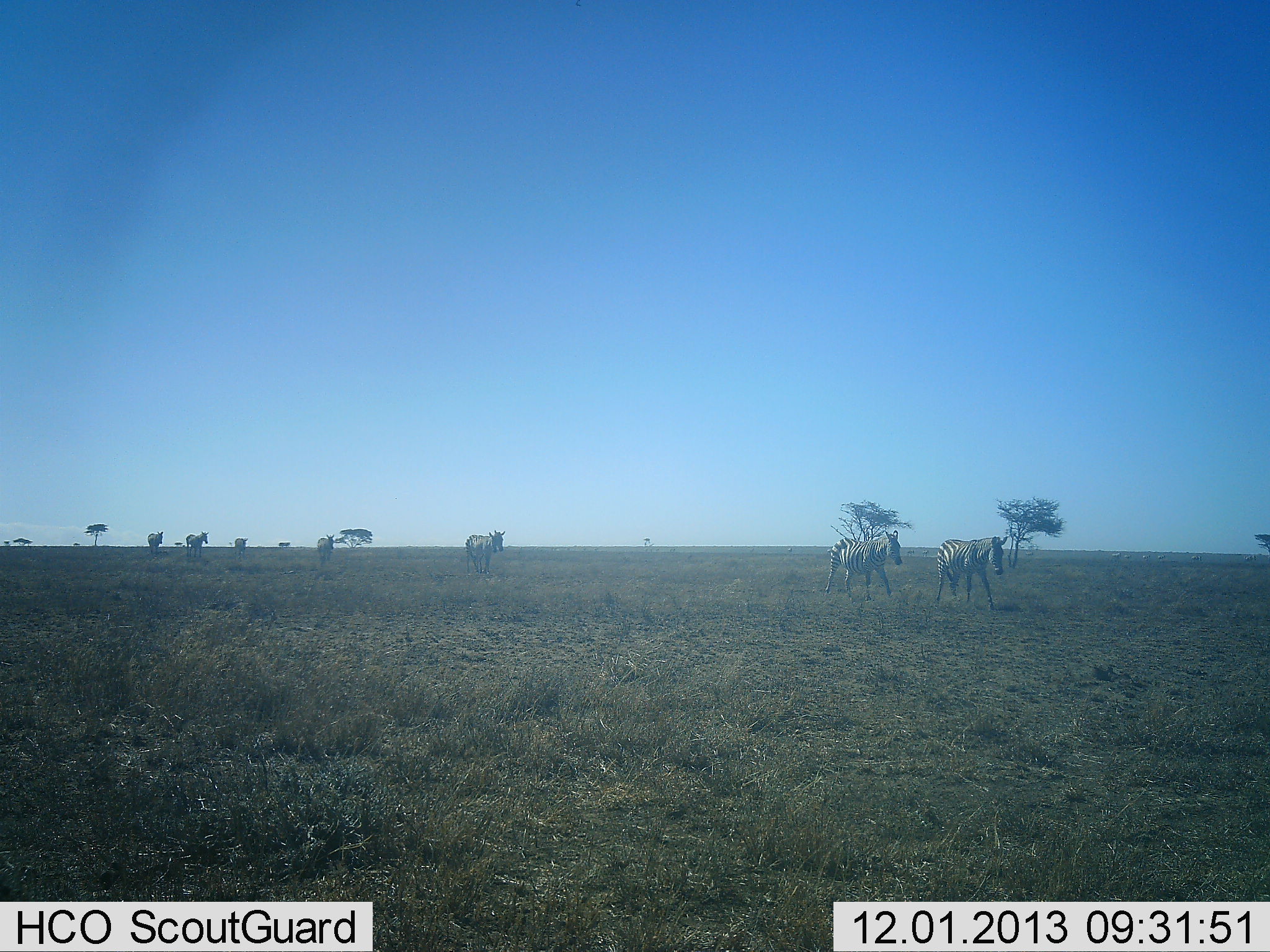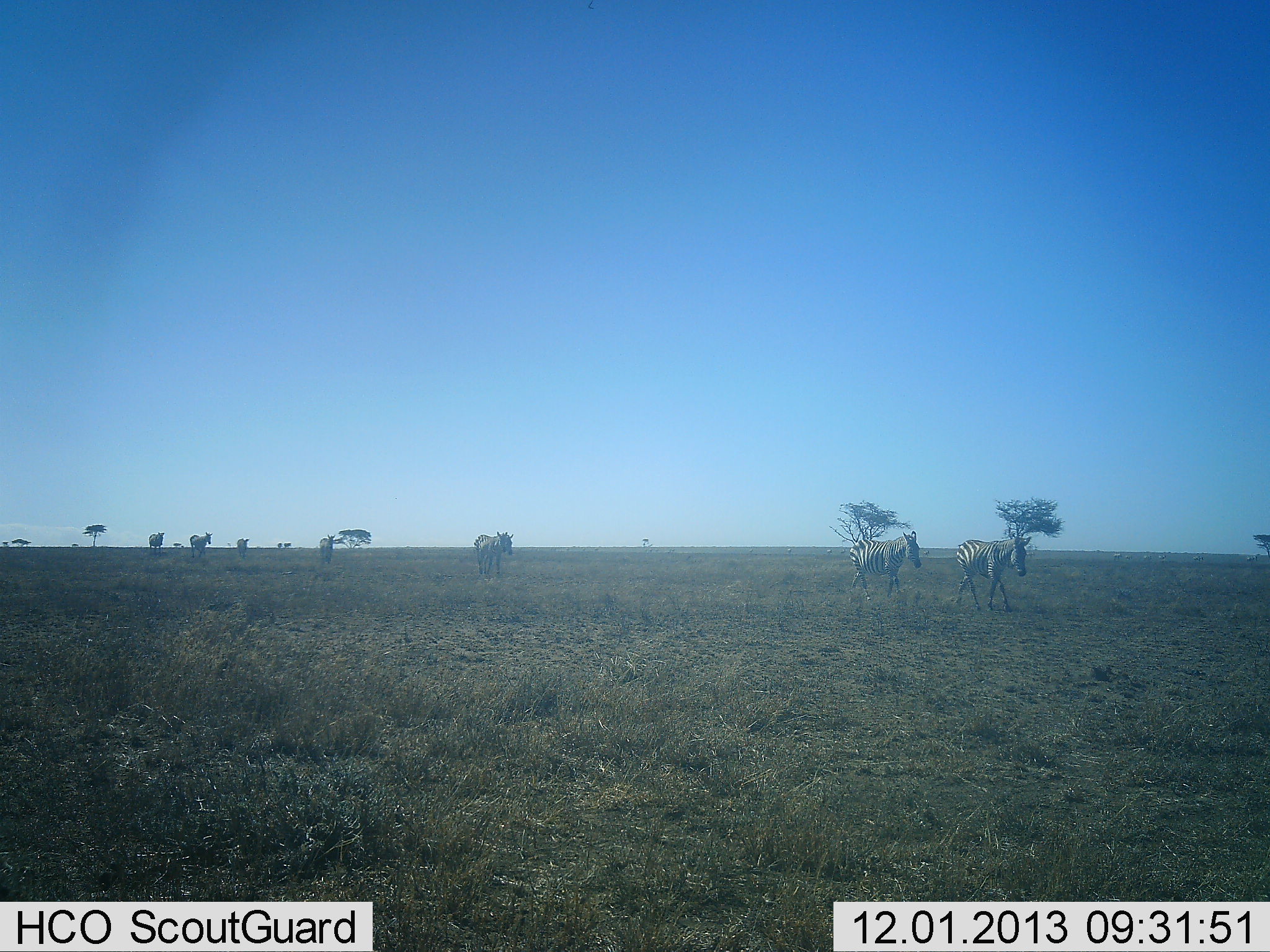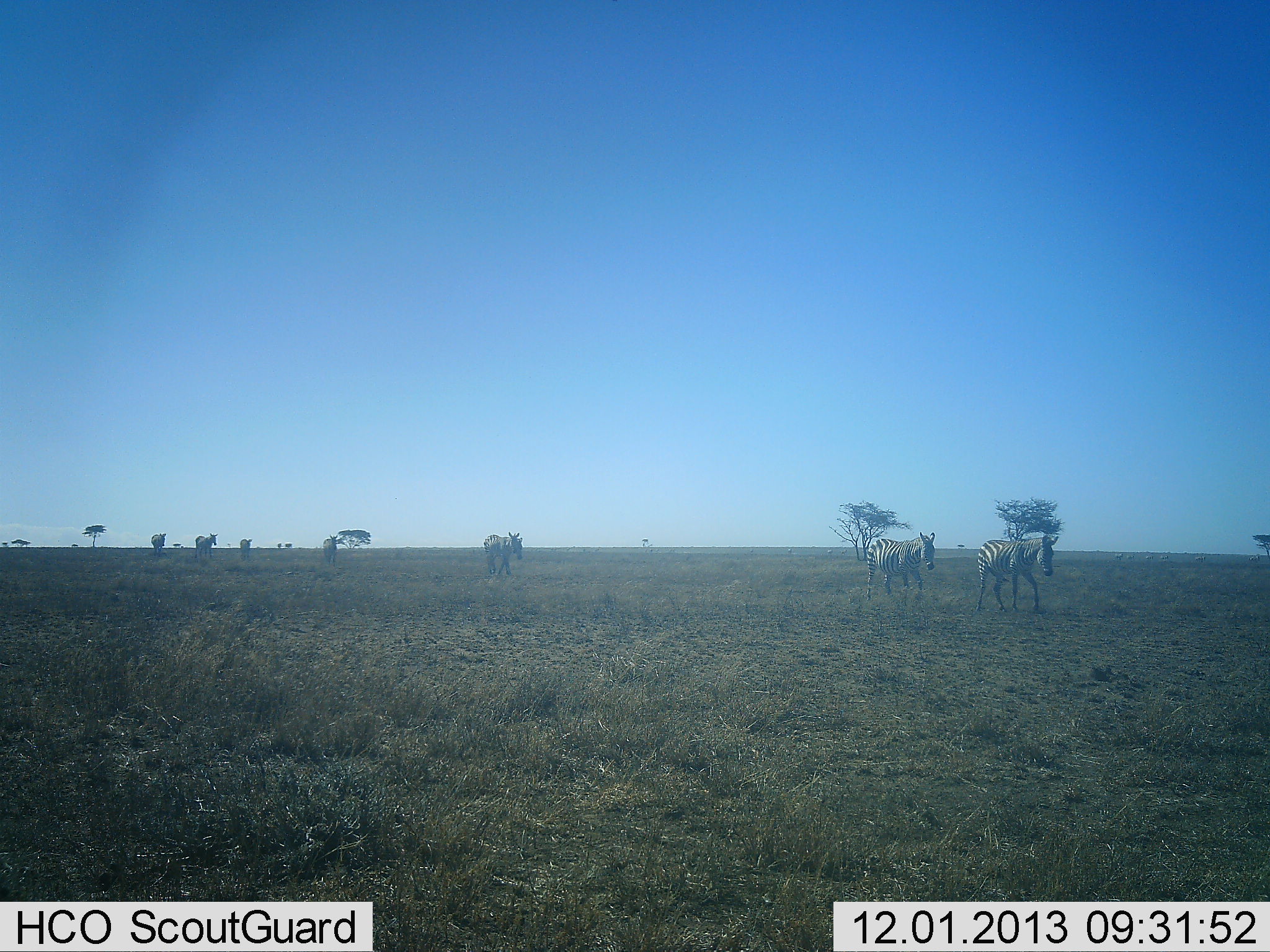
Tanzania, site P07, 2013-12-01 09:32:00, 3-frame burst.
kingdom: Animalia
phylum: Chordata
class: Mammalia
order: Perissodactyla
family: Equidae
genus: Equus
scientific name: Equus quagga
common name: plains zebra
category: zebra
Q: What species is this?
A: Zebra (plains zebra) (Equus quagga).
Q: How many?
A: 7.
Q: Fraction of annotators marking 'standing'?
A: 0%.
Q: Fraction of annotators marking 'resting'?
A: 0%.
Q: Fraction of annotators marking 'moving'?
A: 100%.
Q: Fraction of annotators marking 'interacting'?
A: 0%.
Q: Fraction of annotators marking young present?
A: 9%.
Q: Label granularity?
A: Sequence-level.